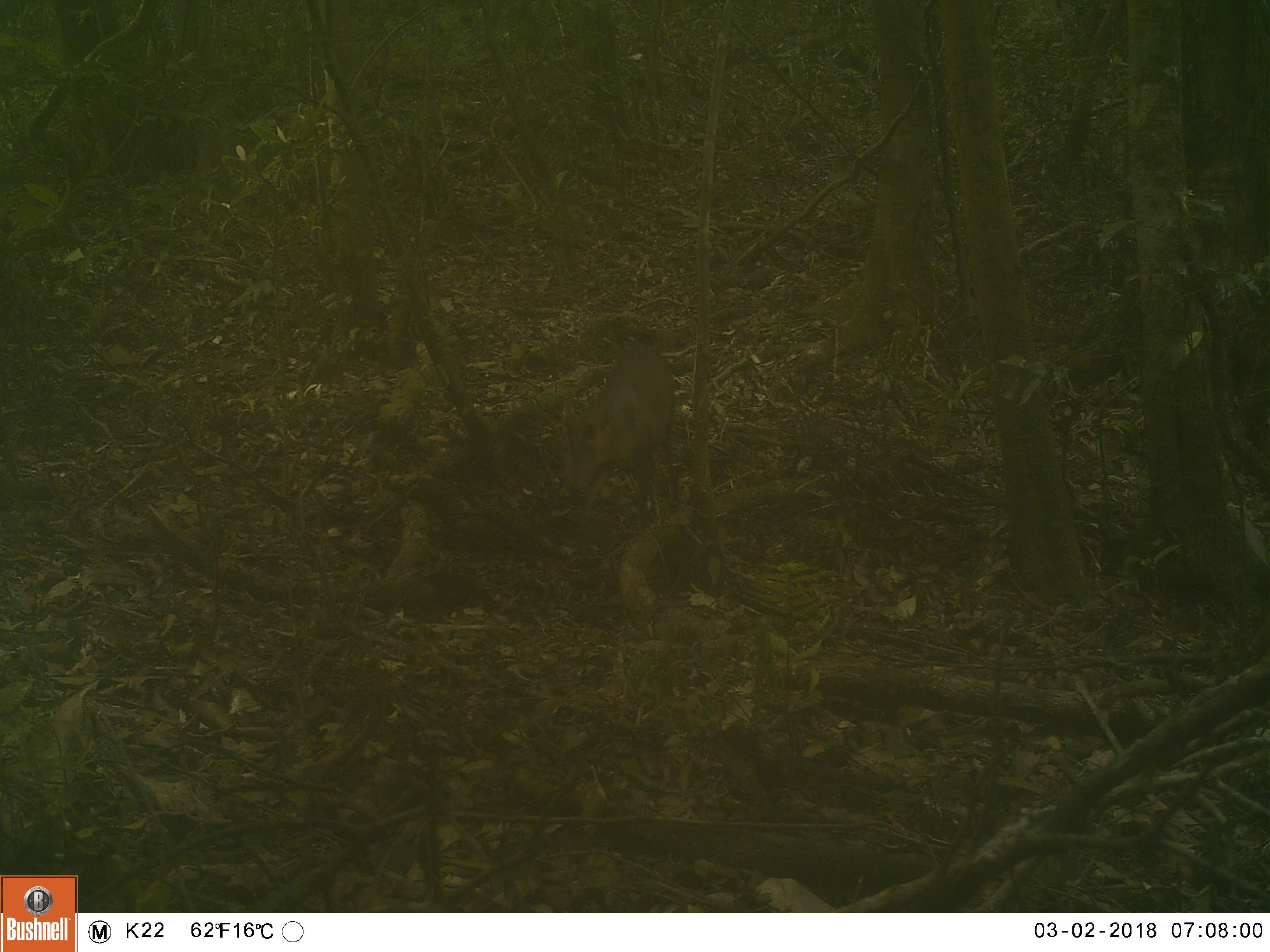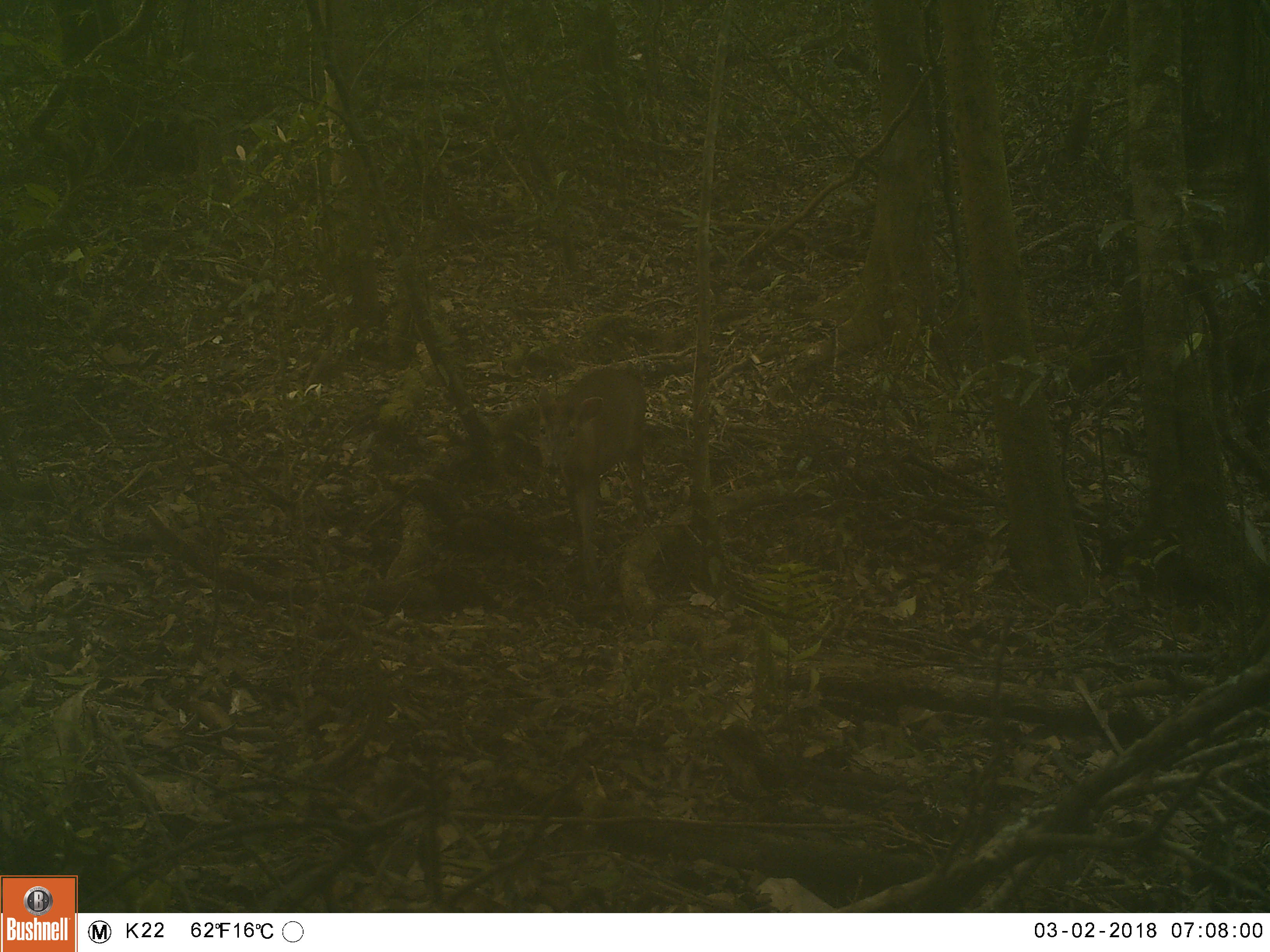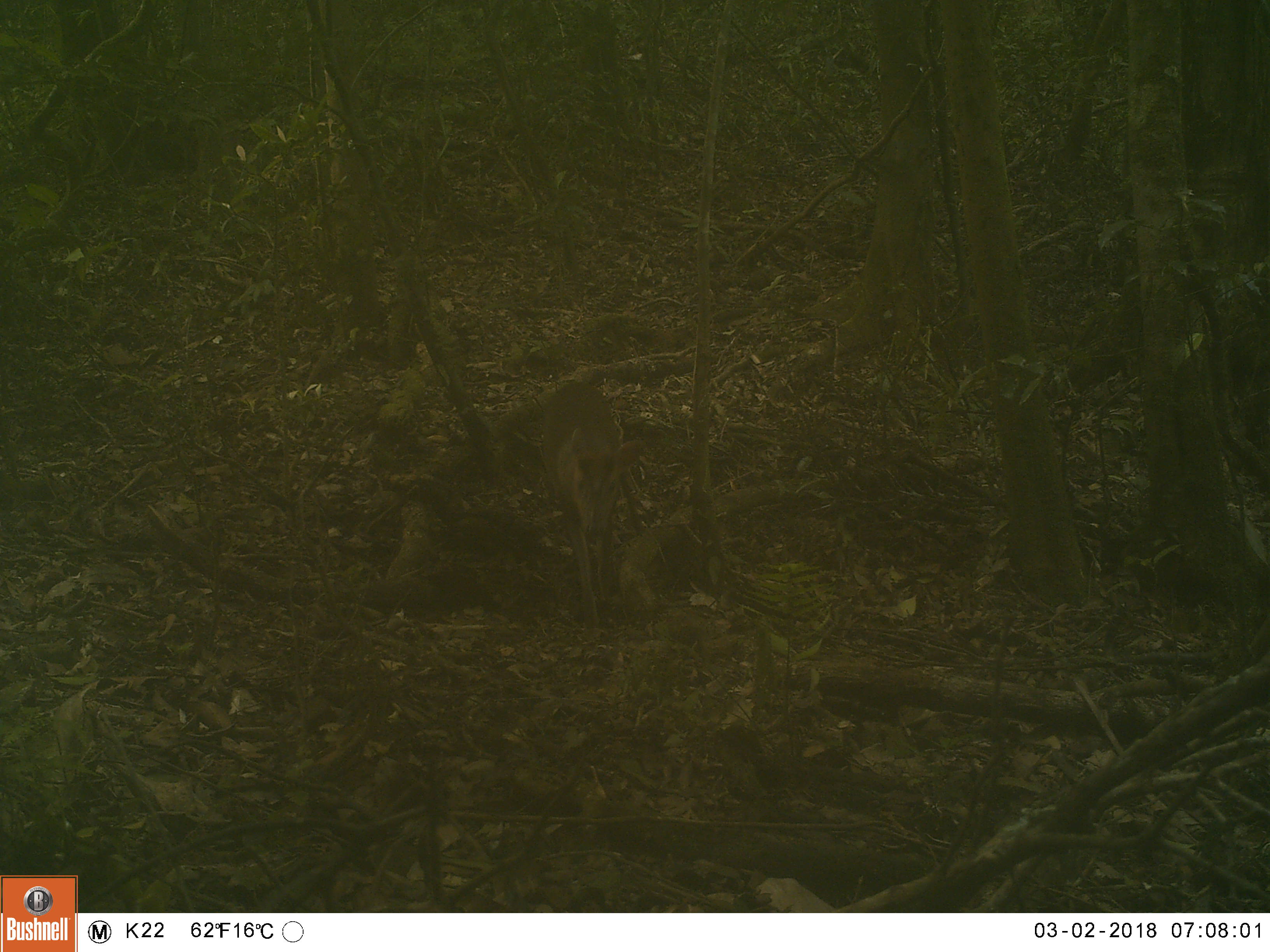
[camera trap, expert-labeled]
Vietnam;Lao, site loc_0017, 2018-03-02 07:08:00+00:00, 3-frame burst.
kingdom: Animalia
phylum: Chordata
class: Mammalia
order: Artiodactyla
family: Cervidae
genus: Muntiacus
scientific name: Muntiacus rooseveltorum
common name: roosevelt's muntjac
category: roosevelts muntjac group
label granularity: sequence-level